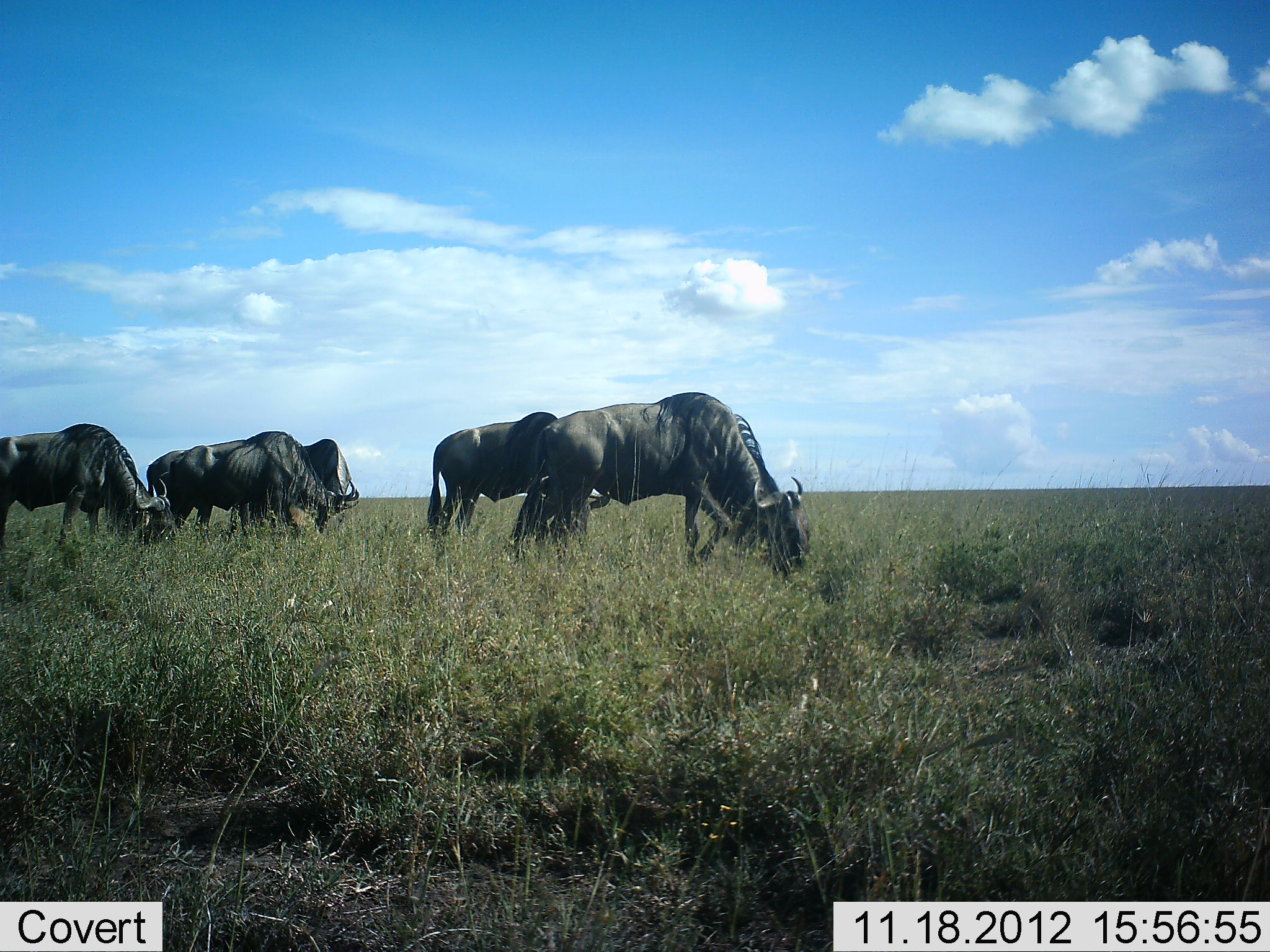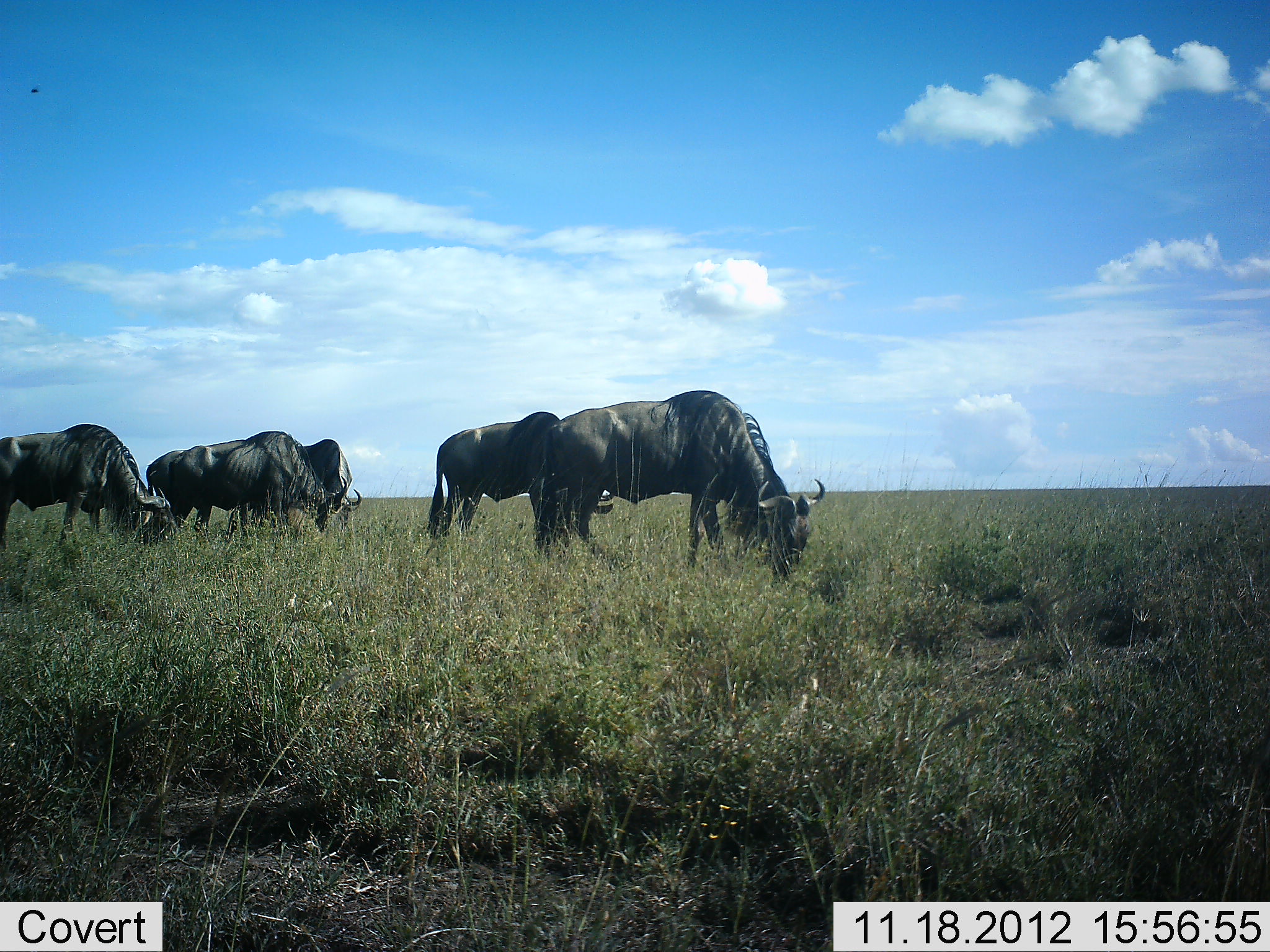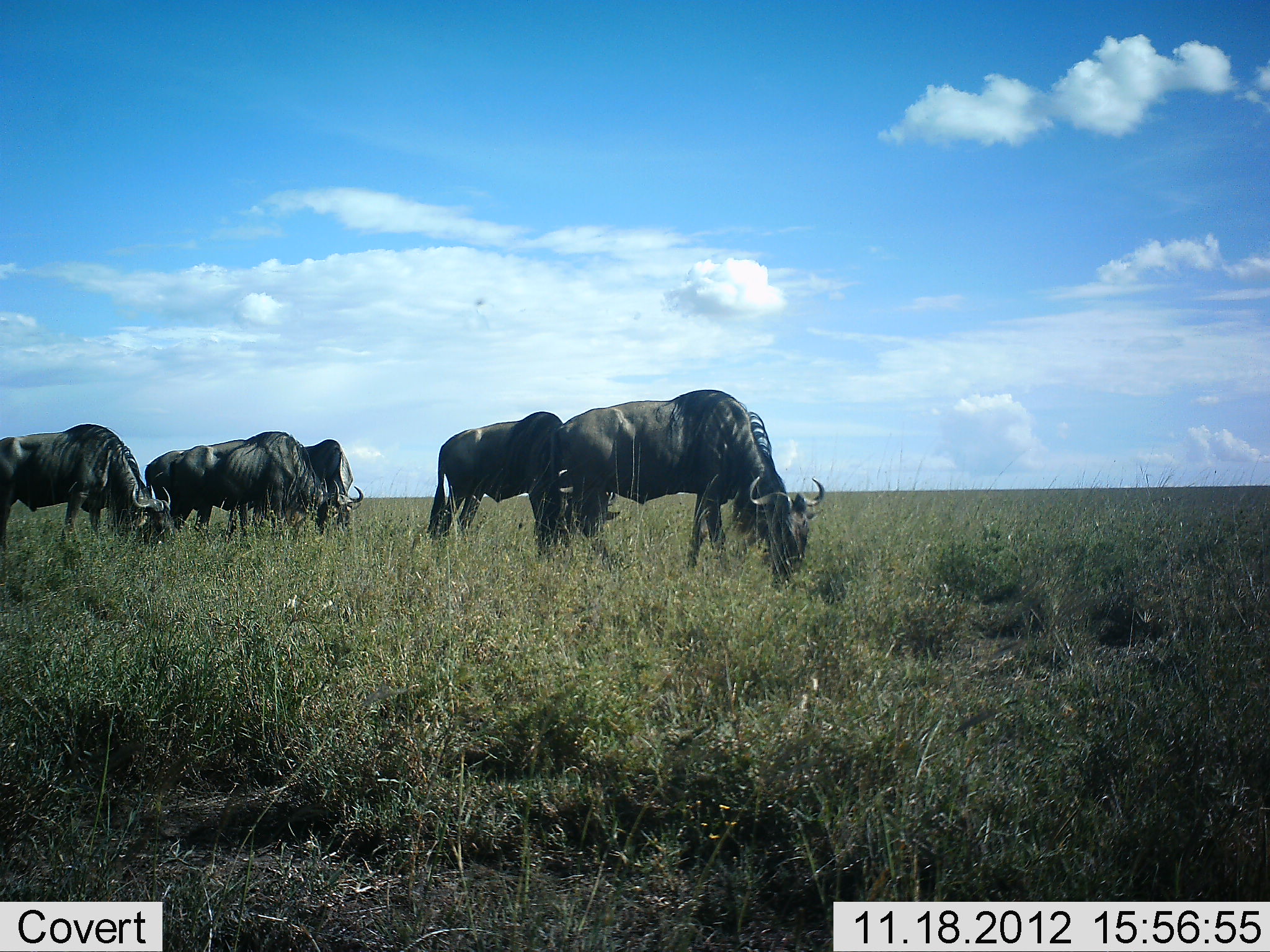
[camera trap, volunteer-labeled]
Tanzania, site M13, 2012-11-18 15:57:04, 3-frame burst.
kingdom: Animalia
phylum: Chordata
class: Mammalia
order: Artiodactyla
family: Bovidae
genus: Connochaetes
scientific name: Connochaetes taurinus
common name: blue wildebeest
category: wildebeest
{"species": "wildebeest (blue wildebeest) (Connochaetes taurinus)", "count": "5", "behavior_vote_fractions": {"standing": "20%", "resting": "0%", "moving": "10%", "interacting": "0%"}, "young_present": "0%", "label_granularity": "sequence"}